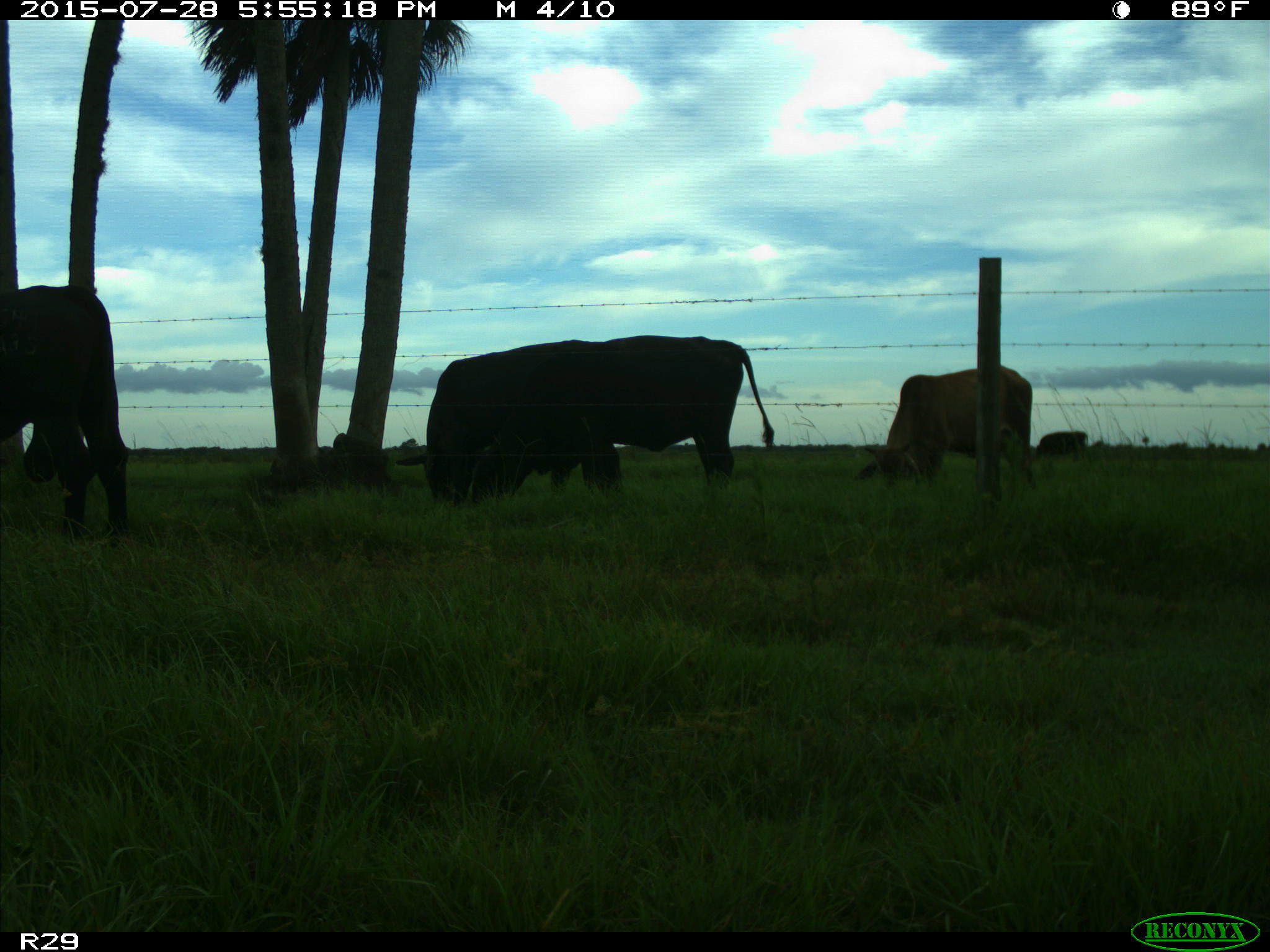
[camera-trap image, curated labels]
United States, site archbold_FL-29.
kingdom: Animalia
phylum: Chordata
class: Mammalia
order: Artiodactyla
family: Bovidae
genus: Bos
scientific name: Bos taurus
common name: domestic cow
Bos taurus (domestic cow).